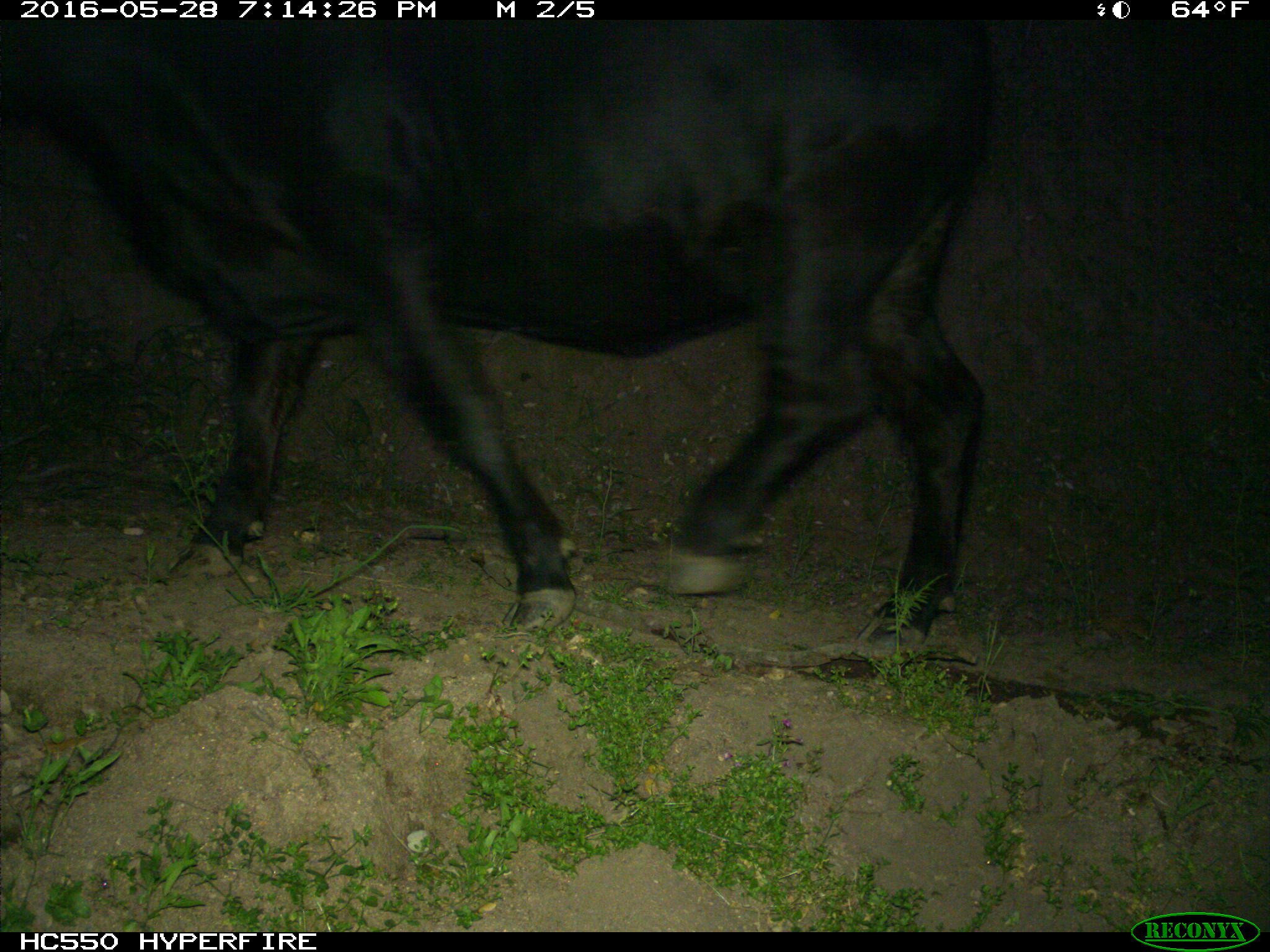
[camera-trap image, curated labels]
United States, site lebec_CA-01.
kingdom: Animalia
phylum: Chordata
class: Mammalia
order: Artiodactyla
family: Bovidae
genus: Bos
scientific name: Bos taurus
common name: domestic cow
Bos taurus (domestic cow).